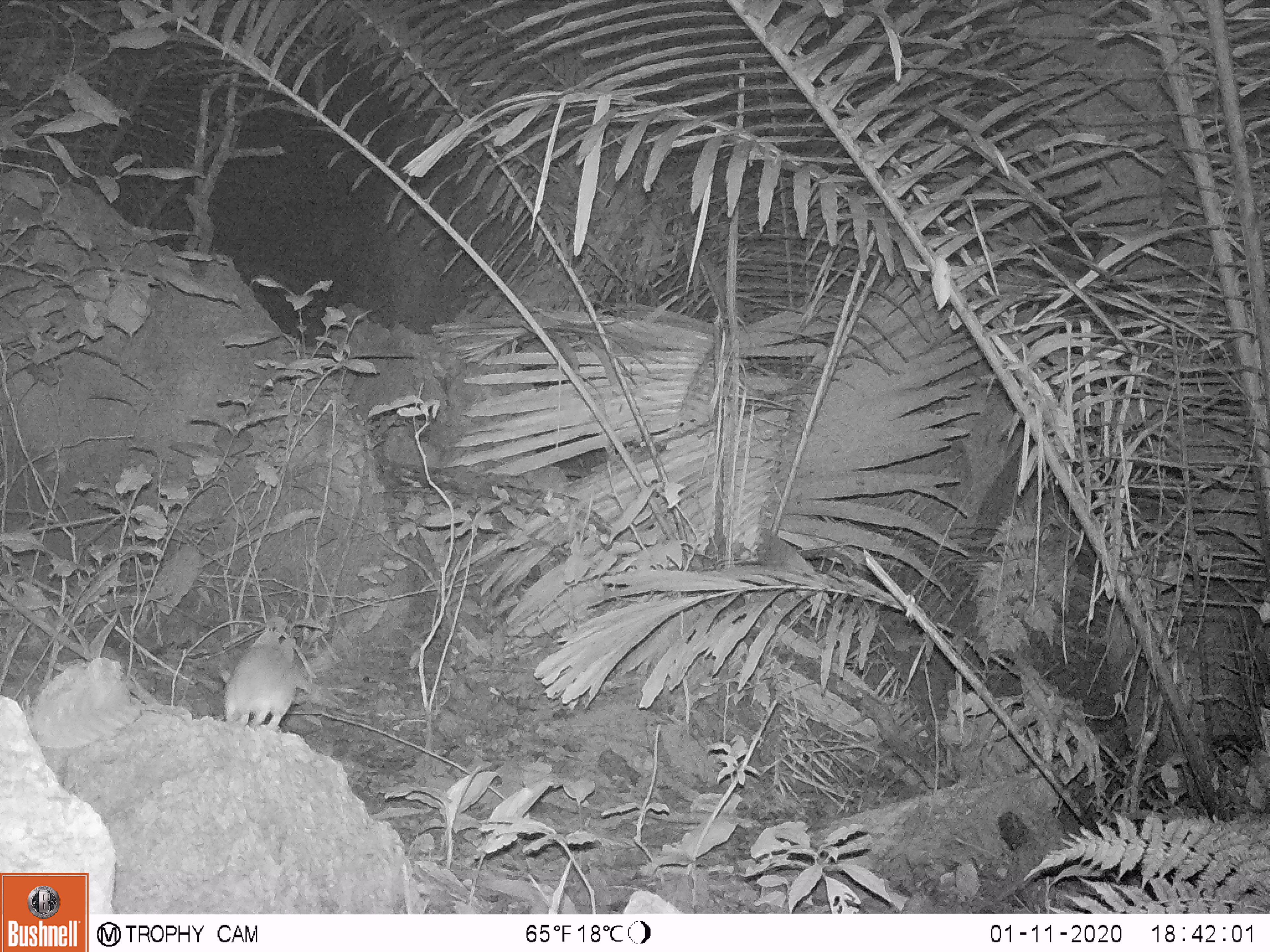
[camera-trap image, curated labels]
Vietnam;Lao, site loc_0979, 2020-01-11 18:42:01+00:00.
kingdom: Animalia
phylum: Chordata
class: Mammalia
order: Rodentia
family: Muridae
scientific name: Muridae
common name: old-world mice and rats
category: unidentified murid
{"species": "unidentified murid (old-world mice and rats) (Muridae)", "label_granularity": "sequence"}